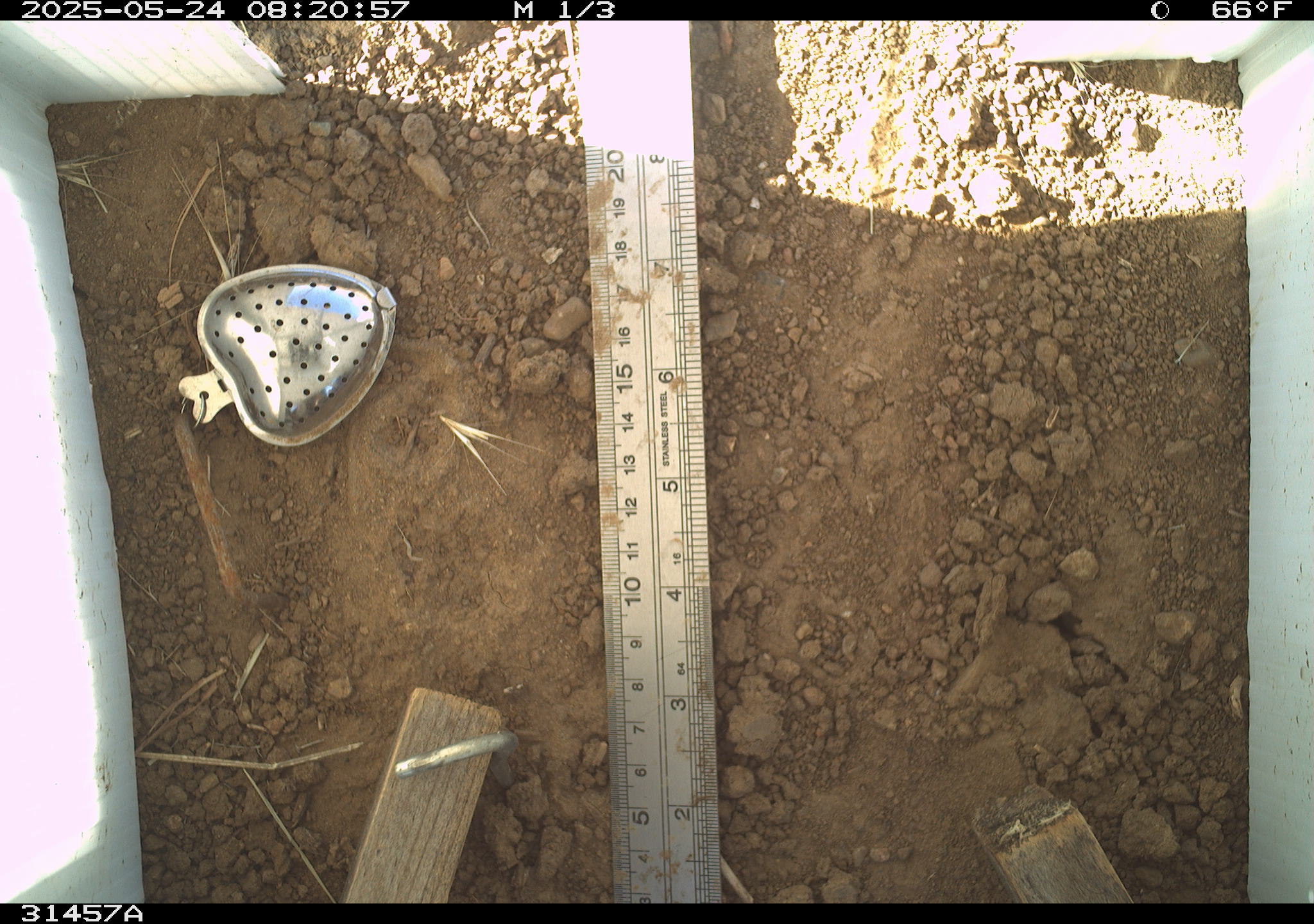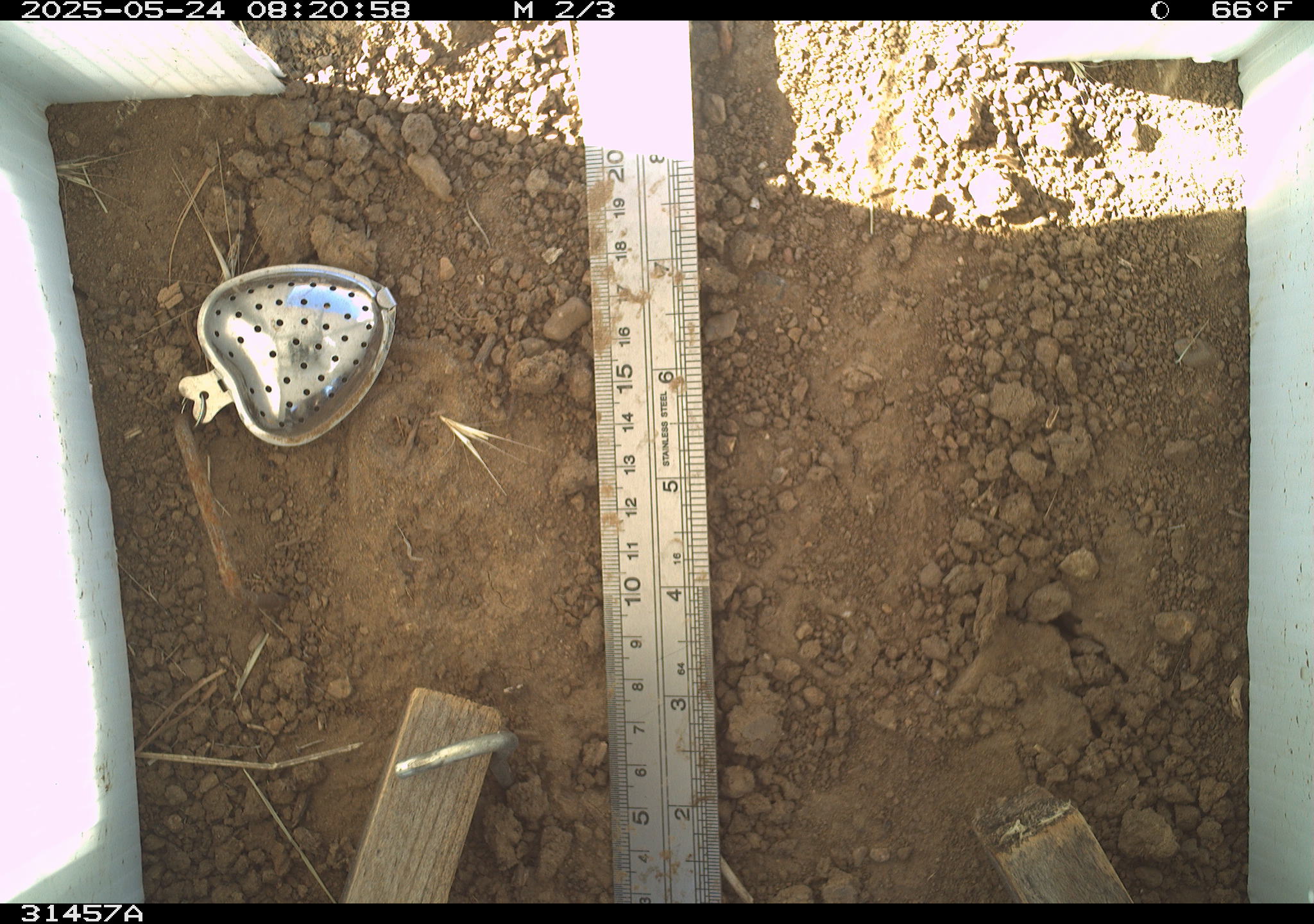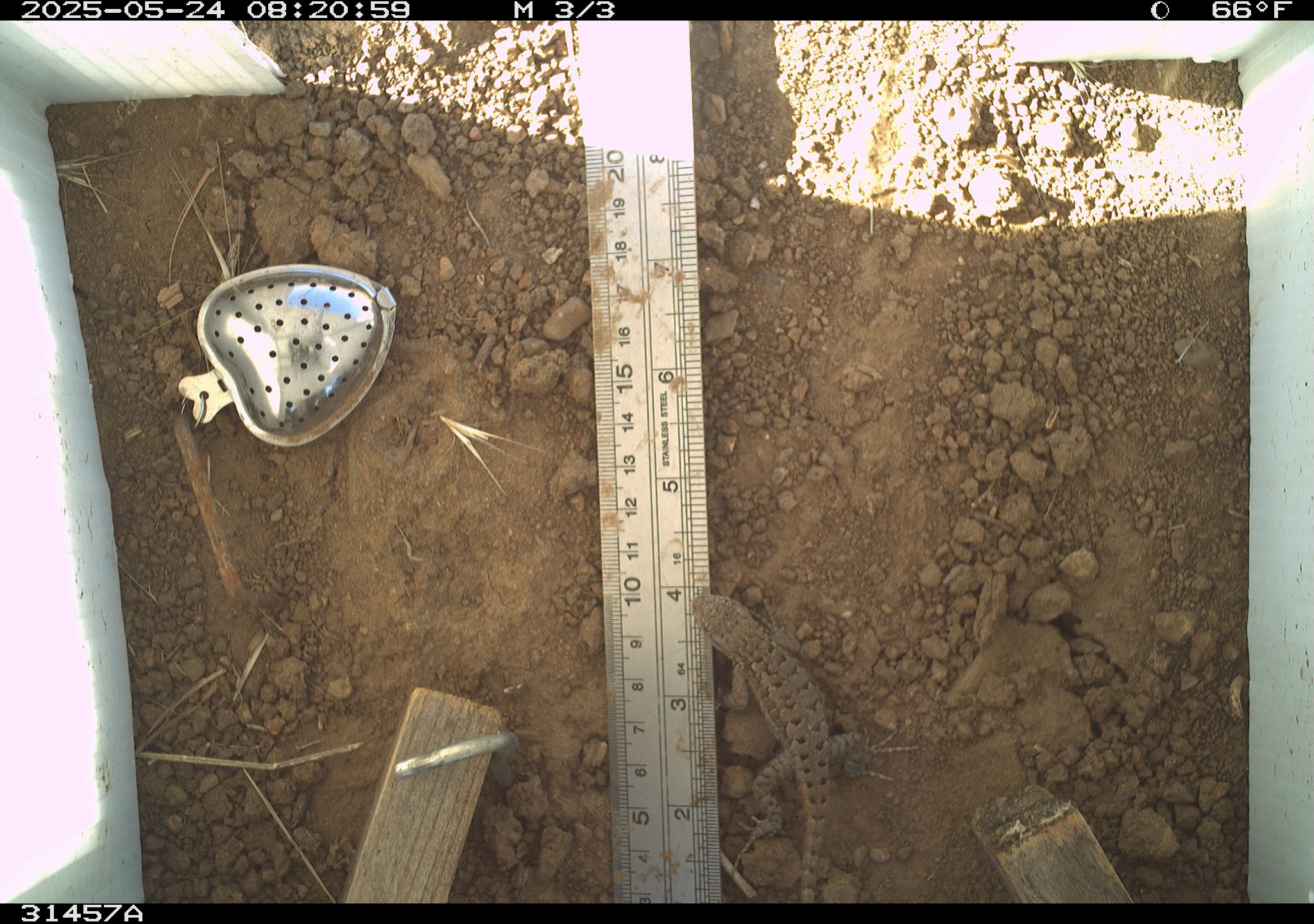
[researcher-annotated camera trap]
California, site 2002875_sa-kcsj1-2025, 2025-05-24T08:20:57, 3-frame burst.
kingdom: Animalia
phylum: Chordata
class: Reptilia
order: Squamata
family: Phrynosomatidae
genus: Sceloporus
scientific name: Sceloporus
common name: spiny lizards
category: sceloporus species